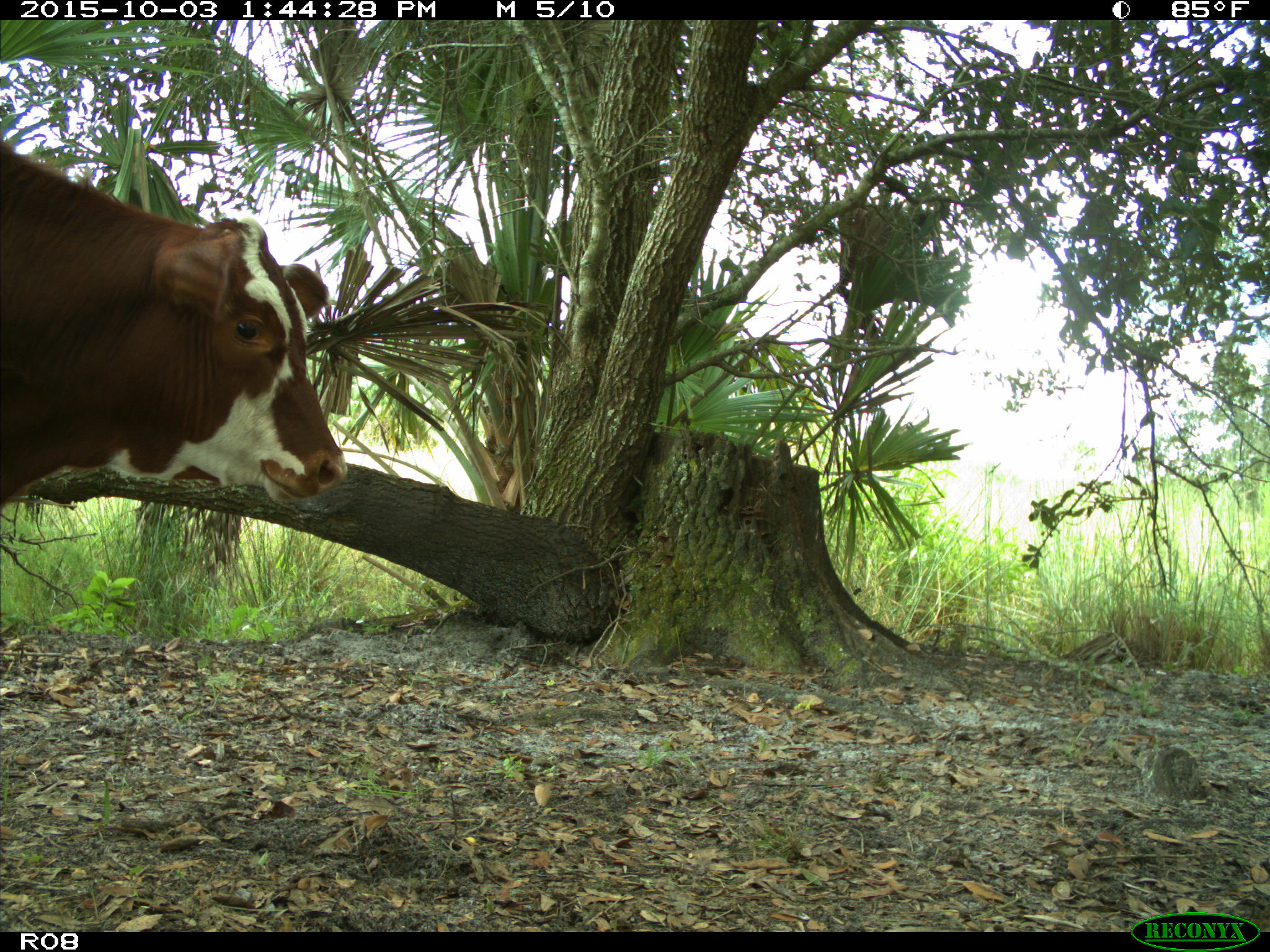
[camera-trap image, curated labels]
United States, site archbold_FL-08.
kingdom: Animalia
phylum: Chordata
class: Mammalia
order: Artiodactyla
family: Bovidae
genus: Bos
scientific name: Bos taurus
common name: domestic cow